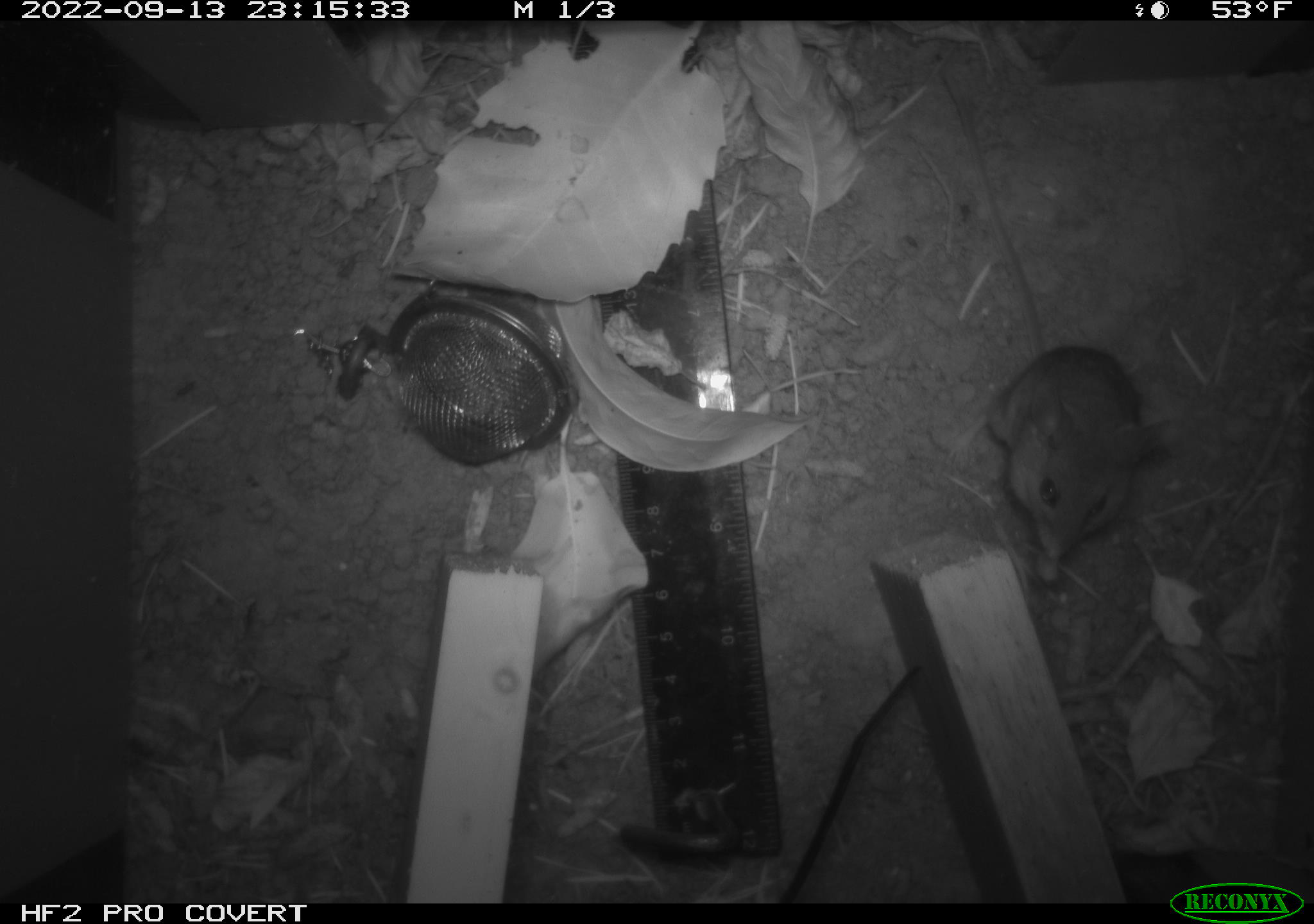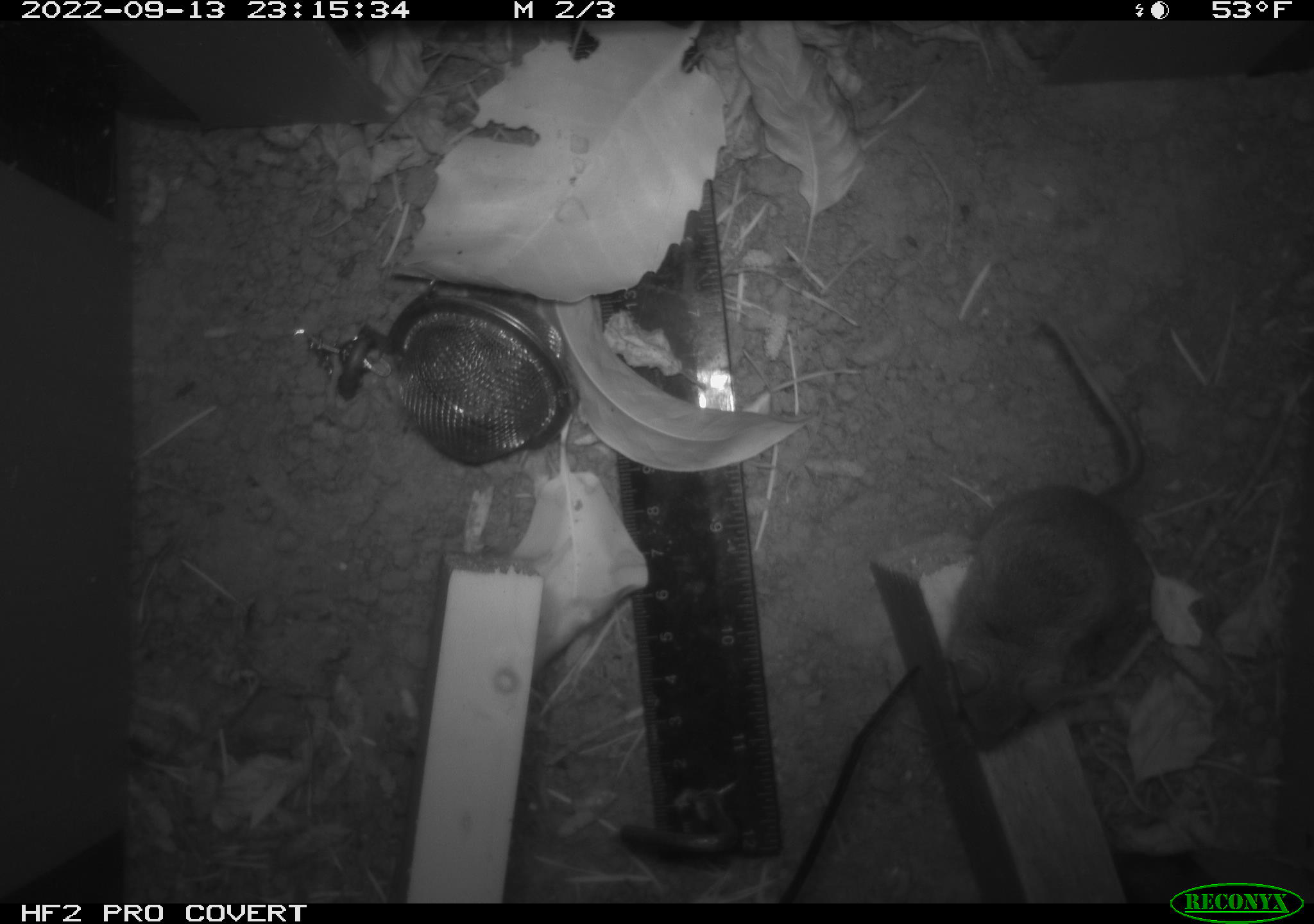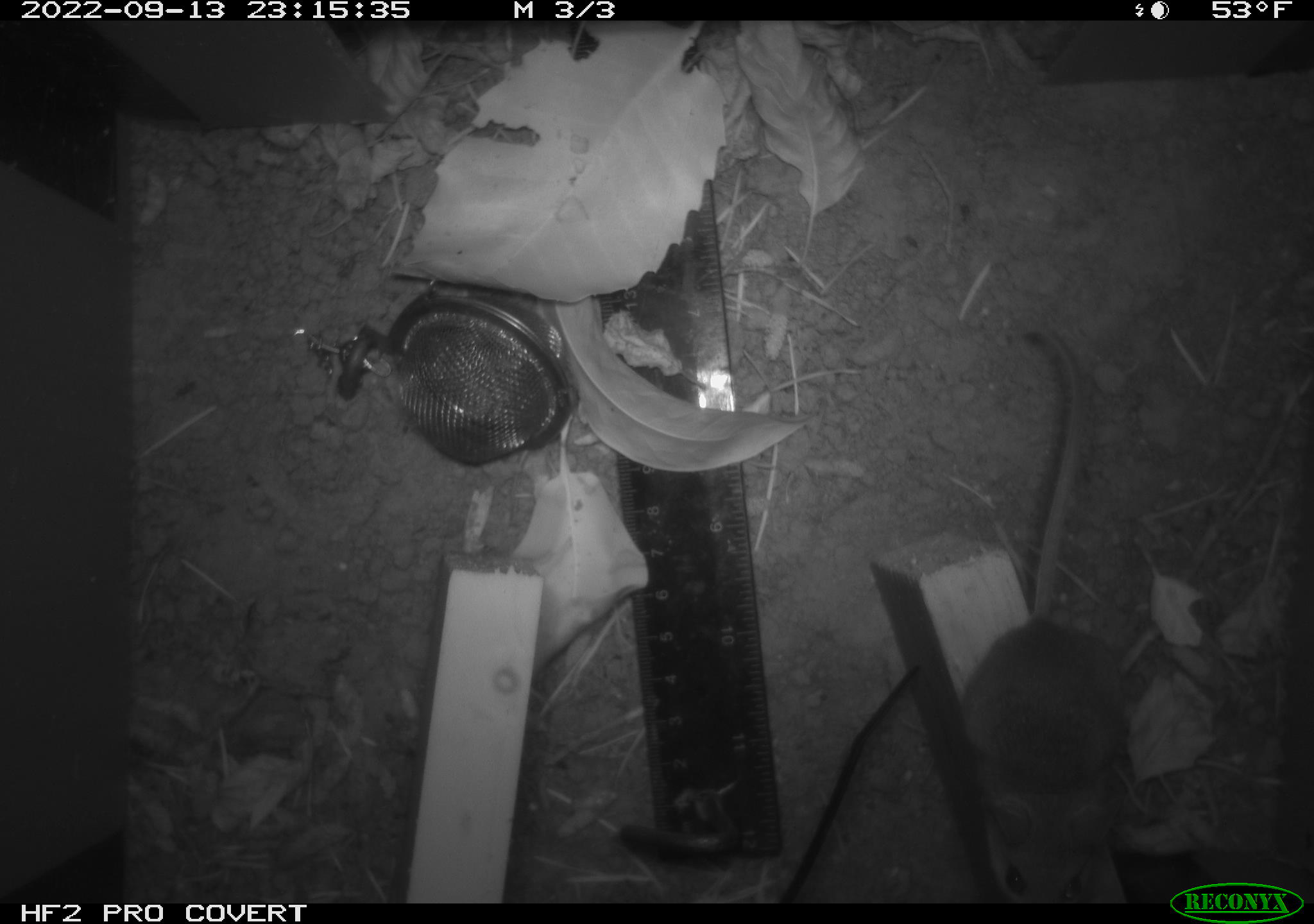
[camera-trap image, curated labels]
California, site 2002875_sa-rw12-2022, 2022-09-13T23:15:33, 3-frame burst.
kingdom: Animalia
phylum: Chordata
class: Mammalia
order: Rodentia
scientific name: Rodentia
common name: mouse species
Mouse species (Rodentia).